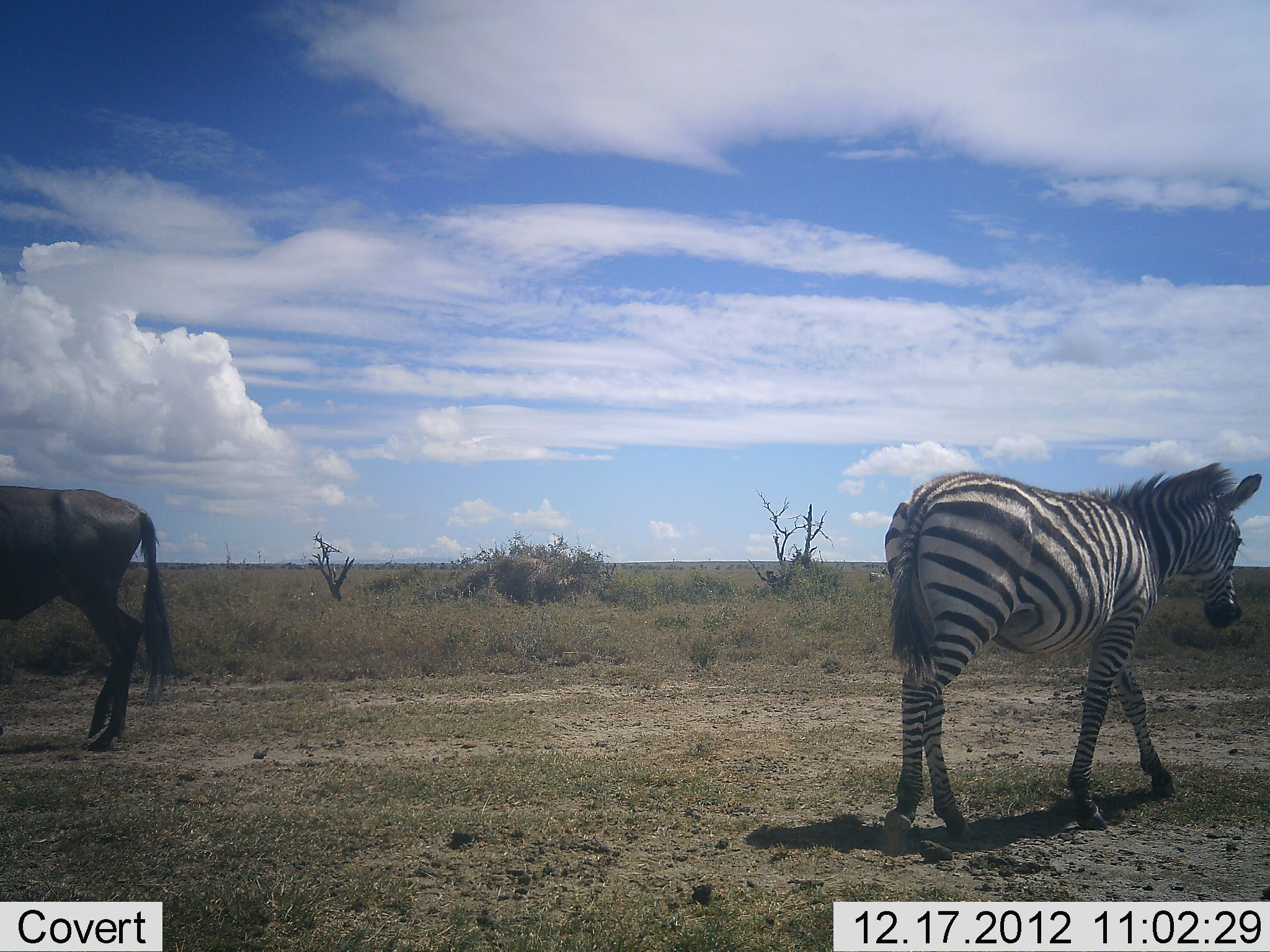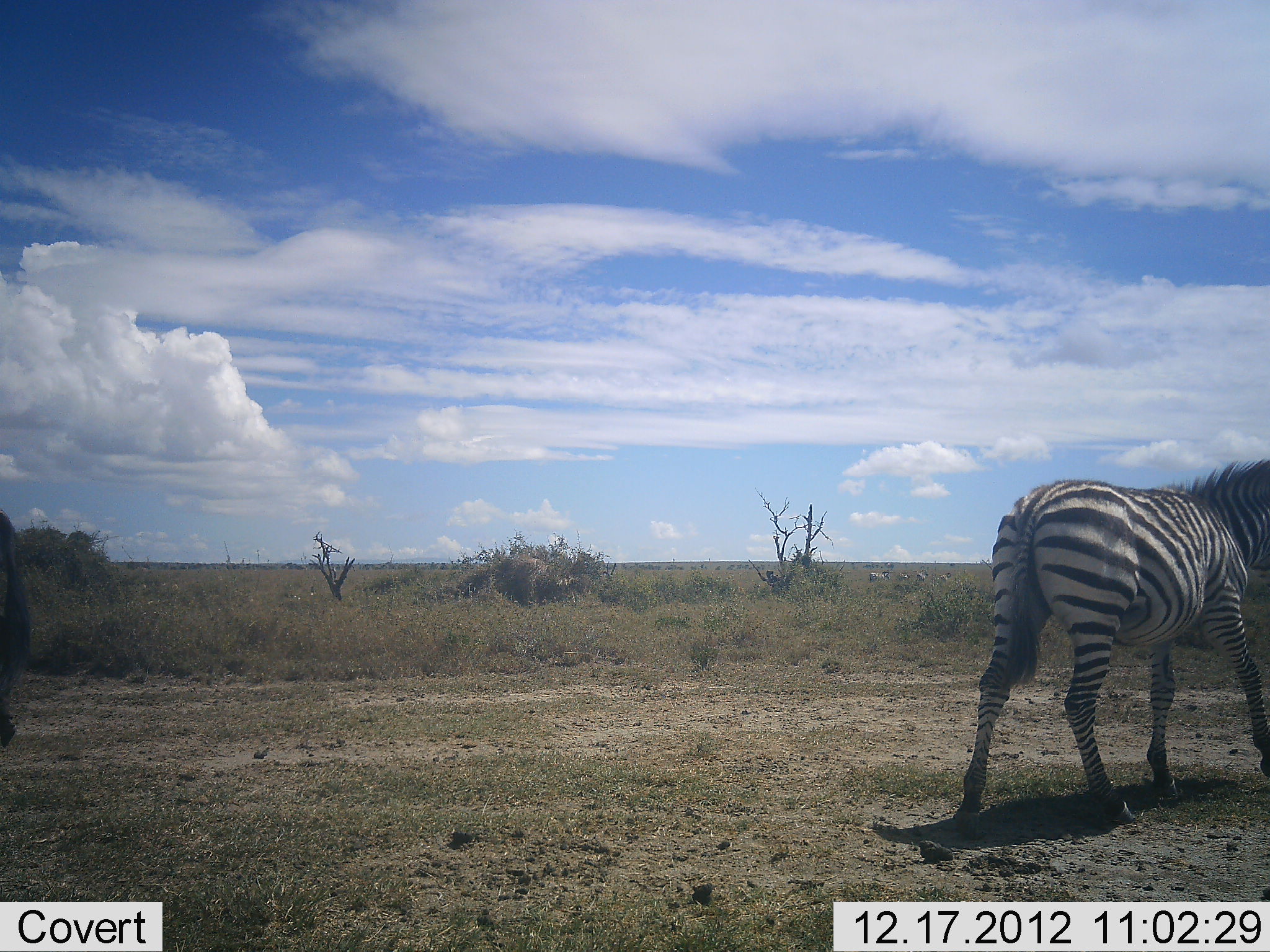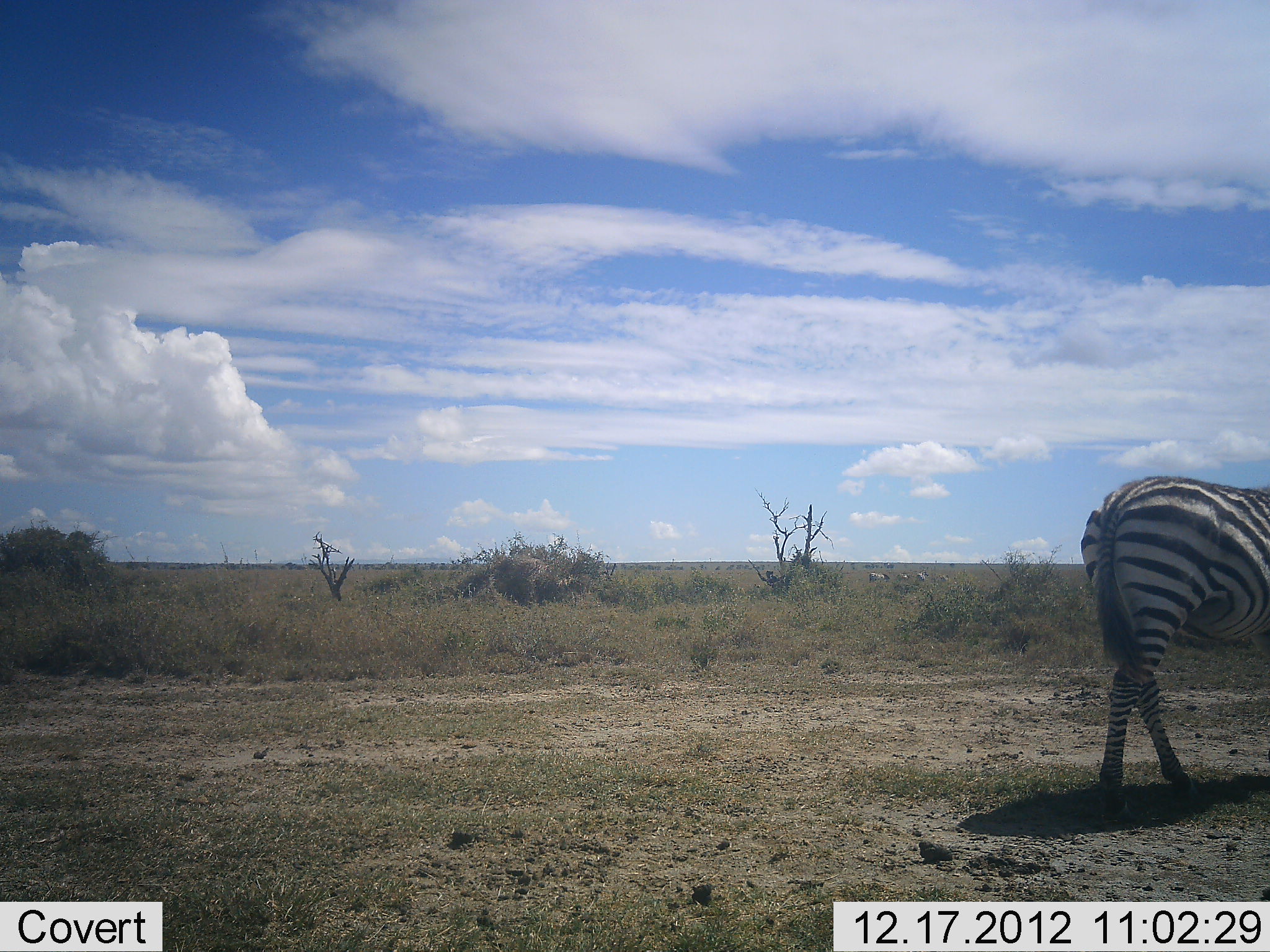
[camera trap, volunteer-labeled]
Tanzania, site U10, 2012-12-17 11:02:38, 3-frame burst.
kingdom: Animalia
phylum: Chordata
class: Mammalia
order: Artiodactyla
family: Bovidae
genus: Connochaetes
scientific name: Connochaetes taurinus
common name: blue wildebeest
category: wildebeest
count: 1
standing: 0%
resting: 0%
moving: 100%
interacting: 0%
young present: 0%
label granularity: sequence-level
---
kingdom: Animalia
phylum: Chordata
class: Mammalia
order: Perissodactyla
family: Equidae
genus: Equus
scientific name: Equus quagga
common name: plains zebra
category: zebra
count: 1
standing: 0%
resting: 0%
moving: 100%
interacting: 0%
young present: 9%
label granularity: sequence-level